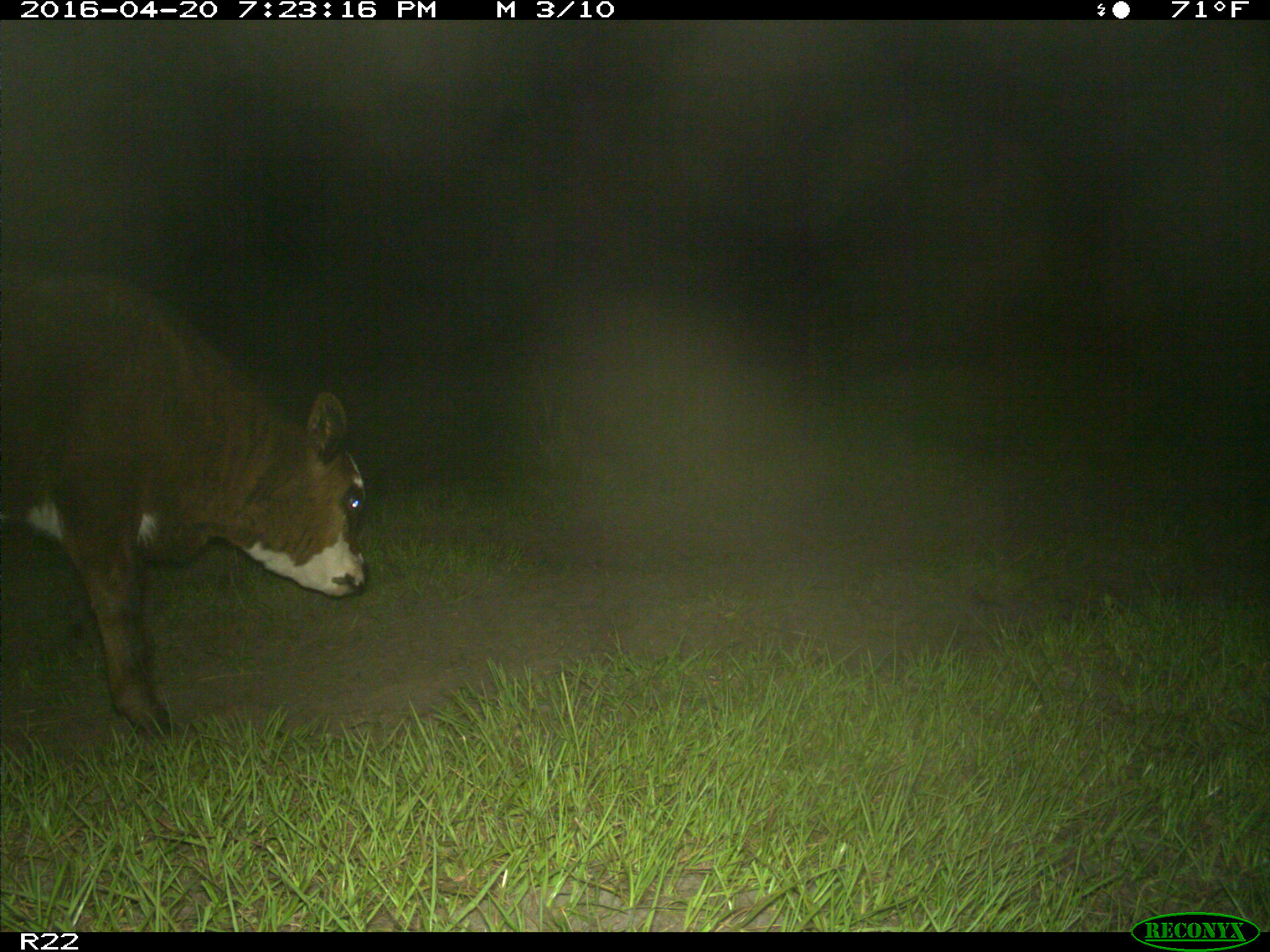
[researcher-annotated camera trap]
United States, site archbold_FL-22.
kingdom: Animalia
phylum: Chordata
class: Mammalia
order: Artiodactyla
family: Bovidae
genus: Bos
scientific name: Bos taurus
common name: domestic cow